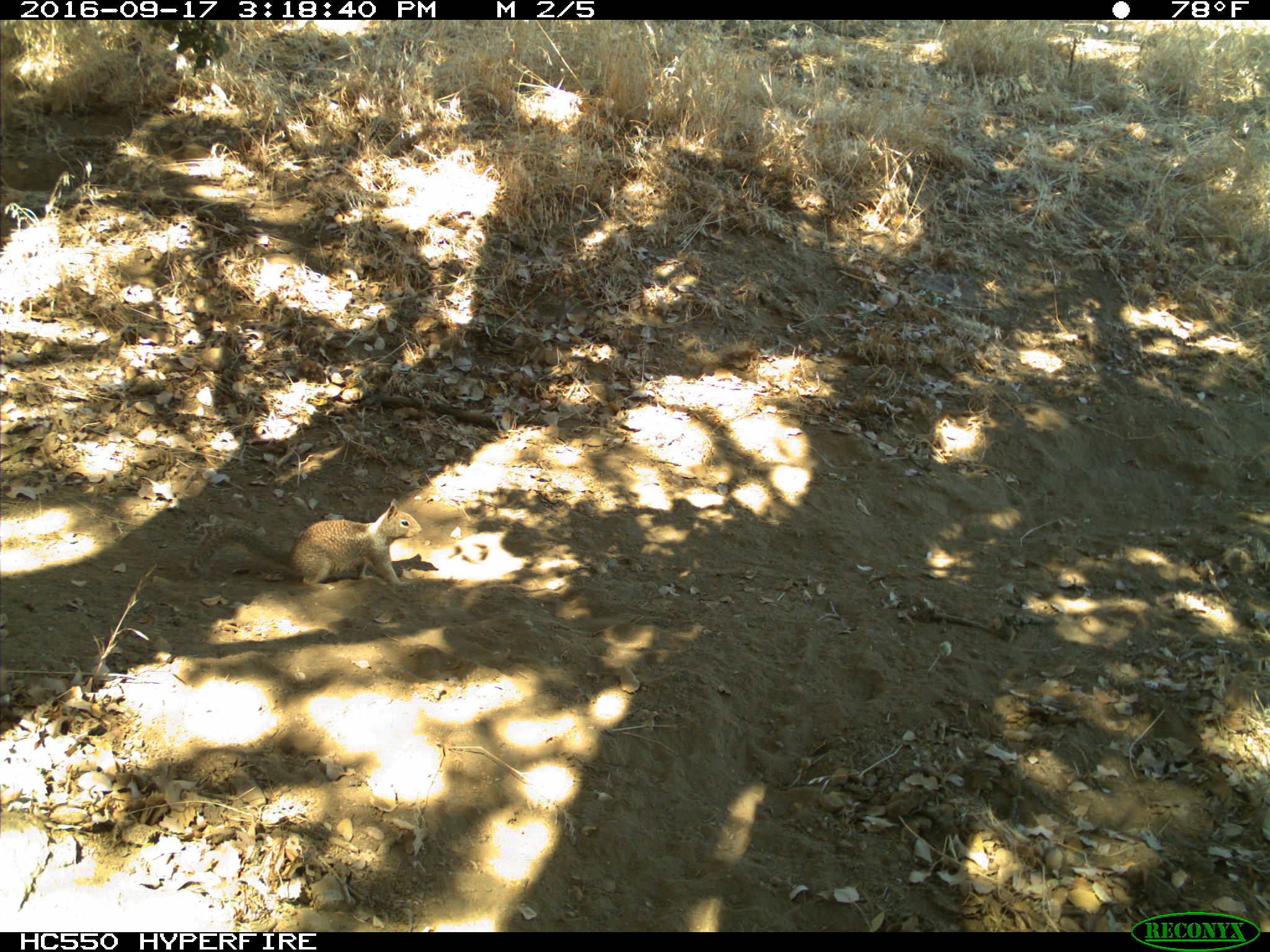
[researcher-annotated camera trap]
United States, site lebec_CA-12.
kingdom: Animalia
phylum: Chordata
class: Mammalia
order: Rodentia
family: Sciuridae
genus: Otospermophilus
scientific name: Otospermophilus beecheyi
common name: california ground squirrel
Otospermophilus beecheyi (california ground squirrel).